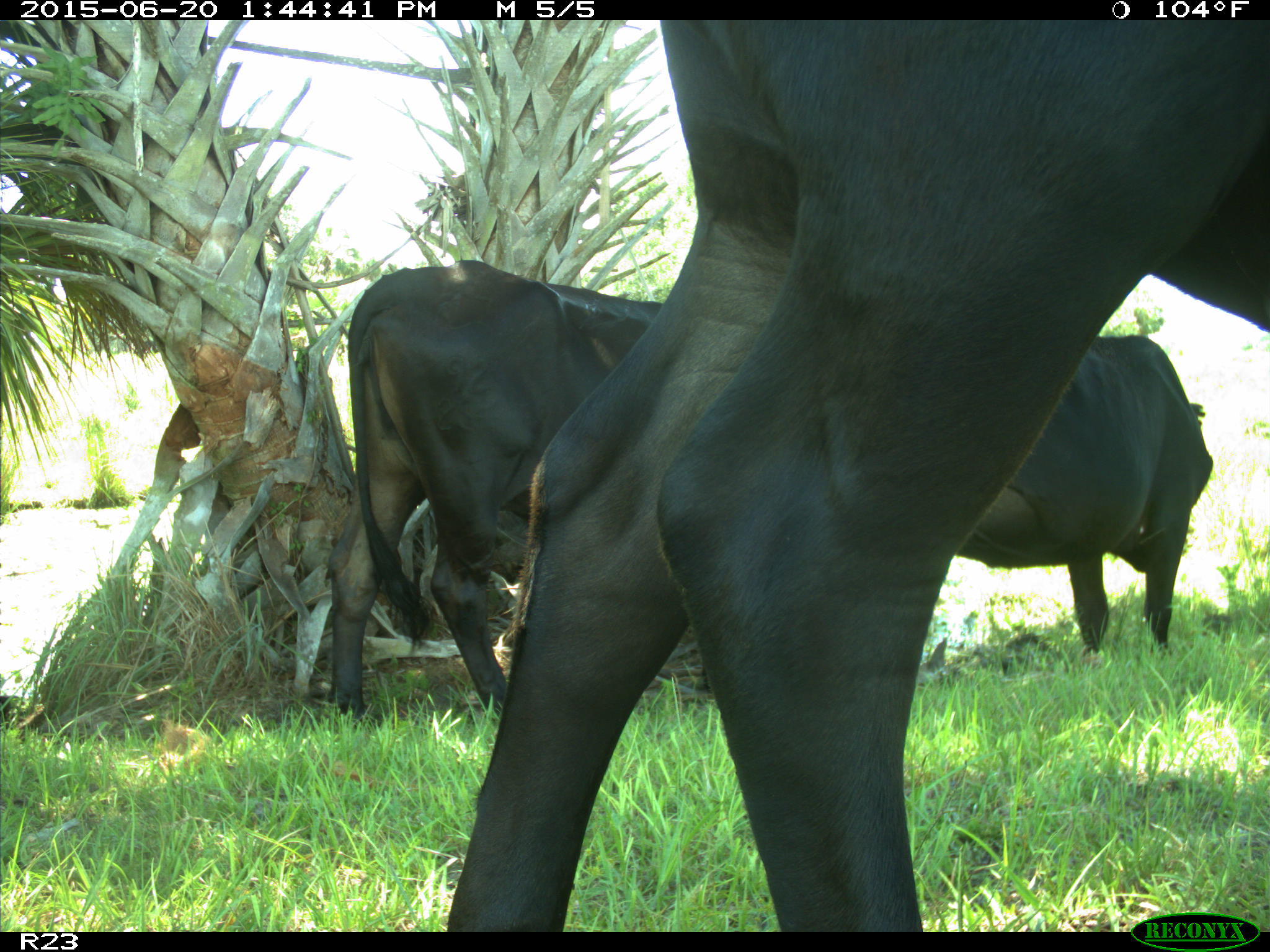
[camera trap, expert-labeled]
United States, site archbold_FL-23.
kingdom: Animalia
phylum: Chordata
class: Mammalia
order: Artiodactyla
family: Bovidae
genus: Bos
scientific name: Bos taurus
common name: domestic cow